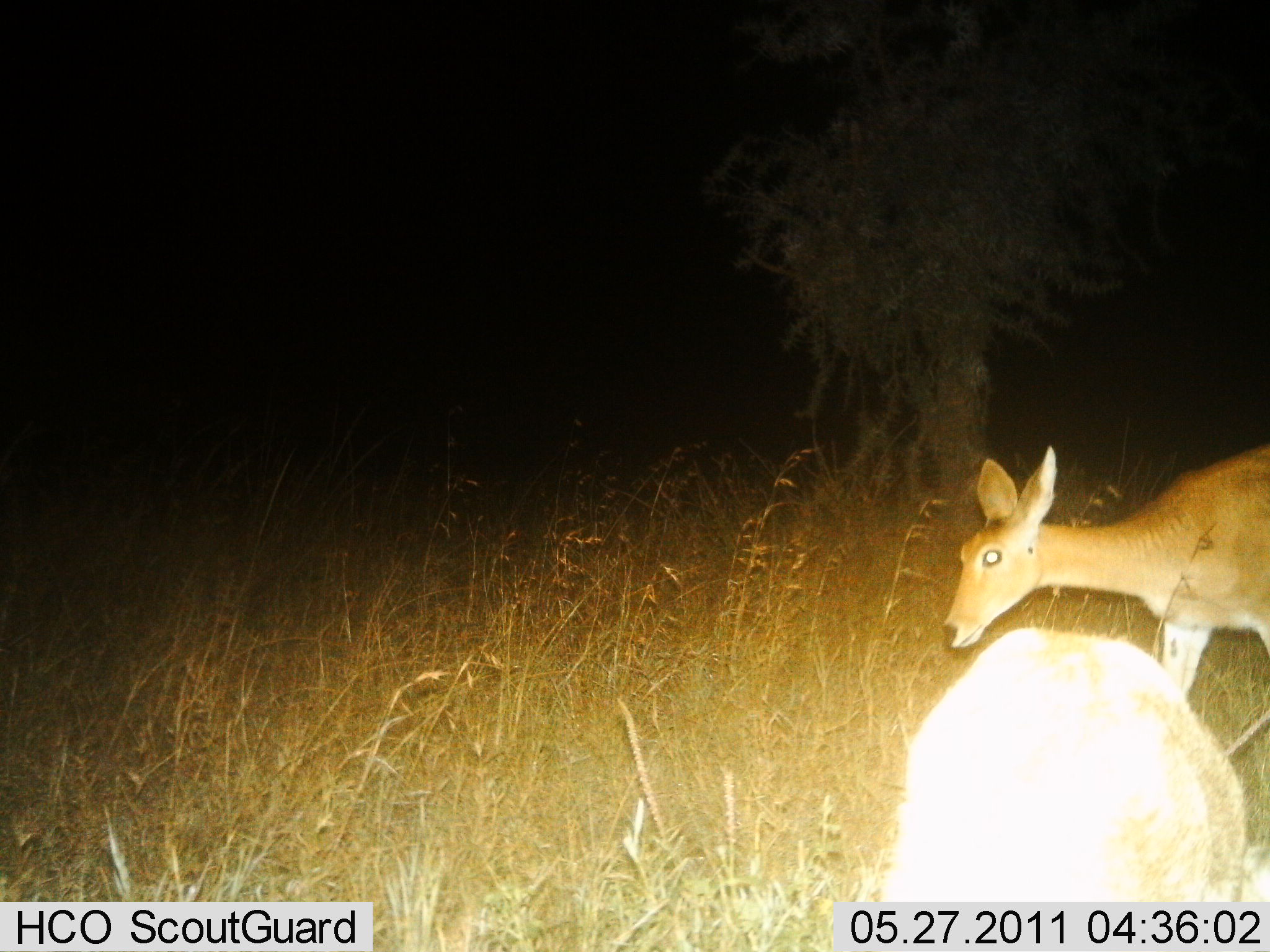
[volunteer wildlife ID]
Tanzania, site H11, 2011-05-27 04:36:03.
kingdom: Animalia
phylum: Chordata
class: Mammalia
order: Artiodactyla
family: Bovidae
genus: Redunca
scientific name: Redunca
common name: reedbuck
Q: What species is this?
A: Reedbuck (Redunca).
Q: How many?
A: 2.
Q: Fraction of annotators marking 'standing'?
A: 64%.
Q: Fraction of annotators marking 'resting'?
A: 0%.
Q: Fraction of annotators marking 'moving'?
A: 27%.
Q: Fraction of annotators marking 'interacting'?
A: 0%.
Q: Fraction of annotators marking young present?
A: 0%.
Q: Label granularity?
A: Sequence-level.